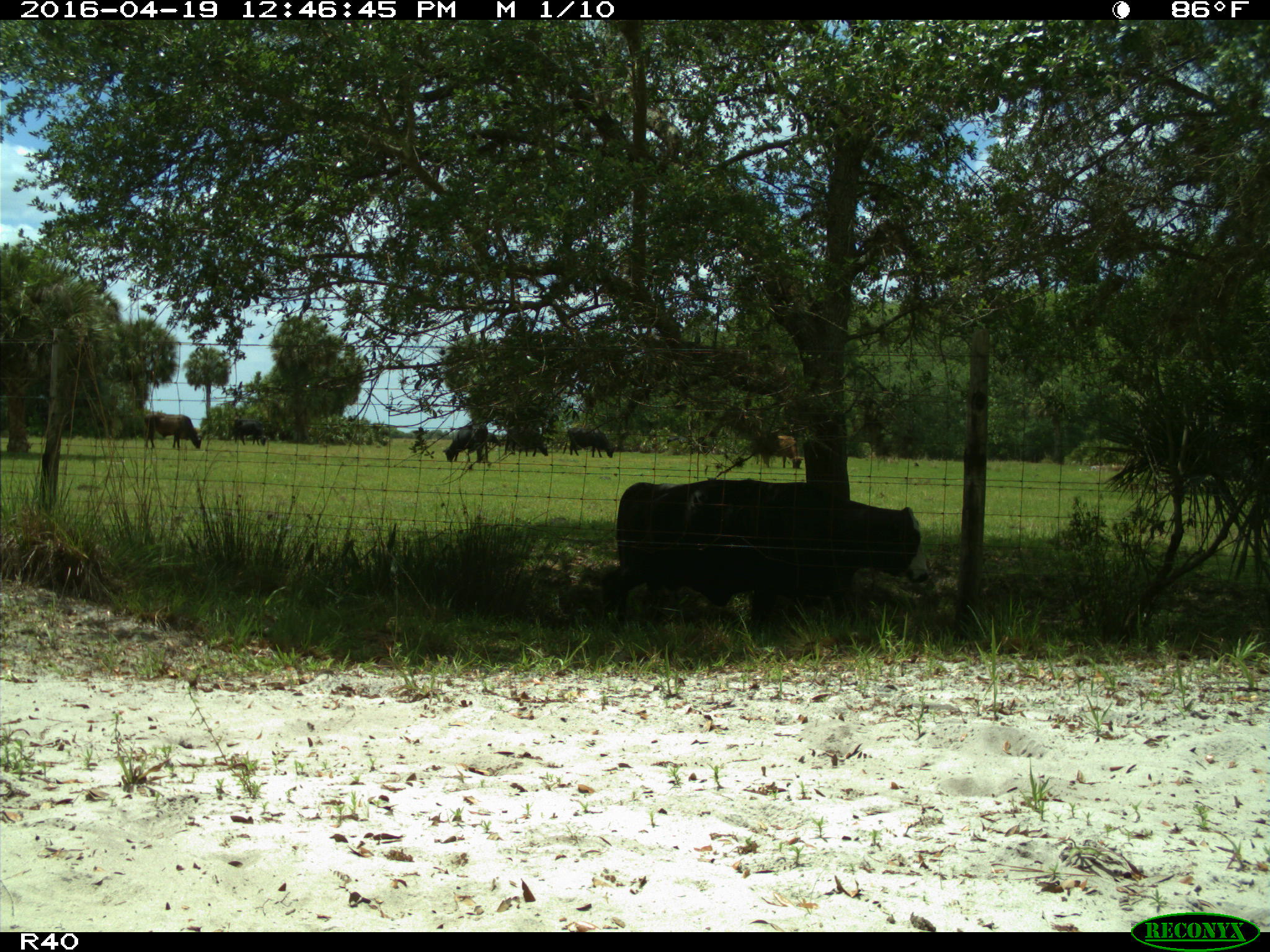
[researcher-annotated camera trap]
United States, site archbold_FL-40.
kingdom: Animalia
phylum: Chordata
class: Mammalia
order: Artiodactyla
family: Bovidae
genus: Bos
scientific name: Bos taurus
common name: domestic cow